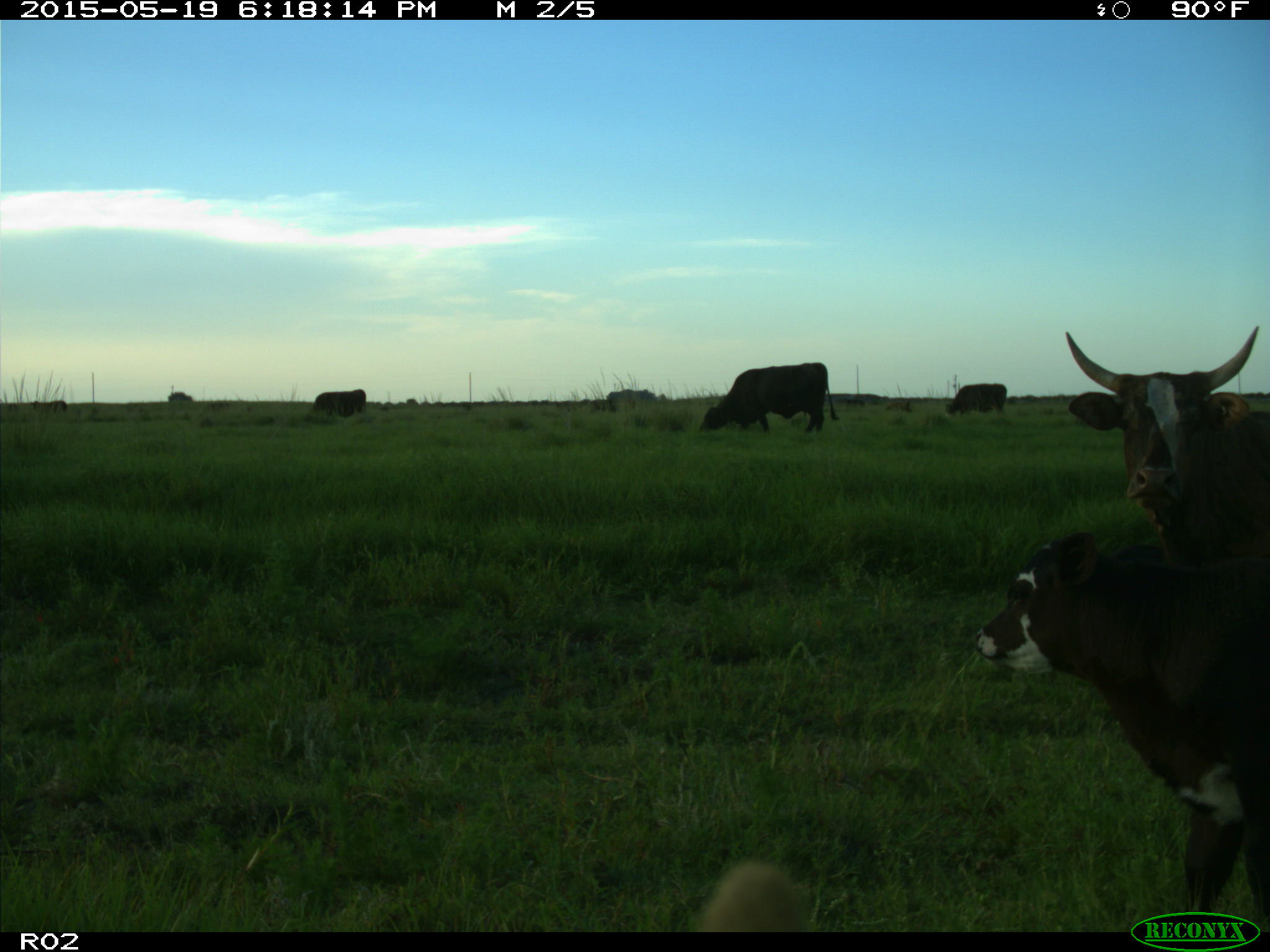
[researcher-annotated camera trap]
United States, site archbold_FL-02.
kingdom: Animalia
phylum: Chordata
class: Mammalia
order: Artiodactyla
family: Bovidae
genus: Bos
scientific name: Bos taurus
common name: domestic cow